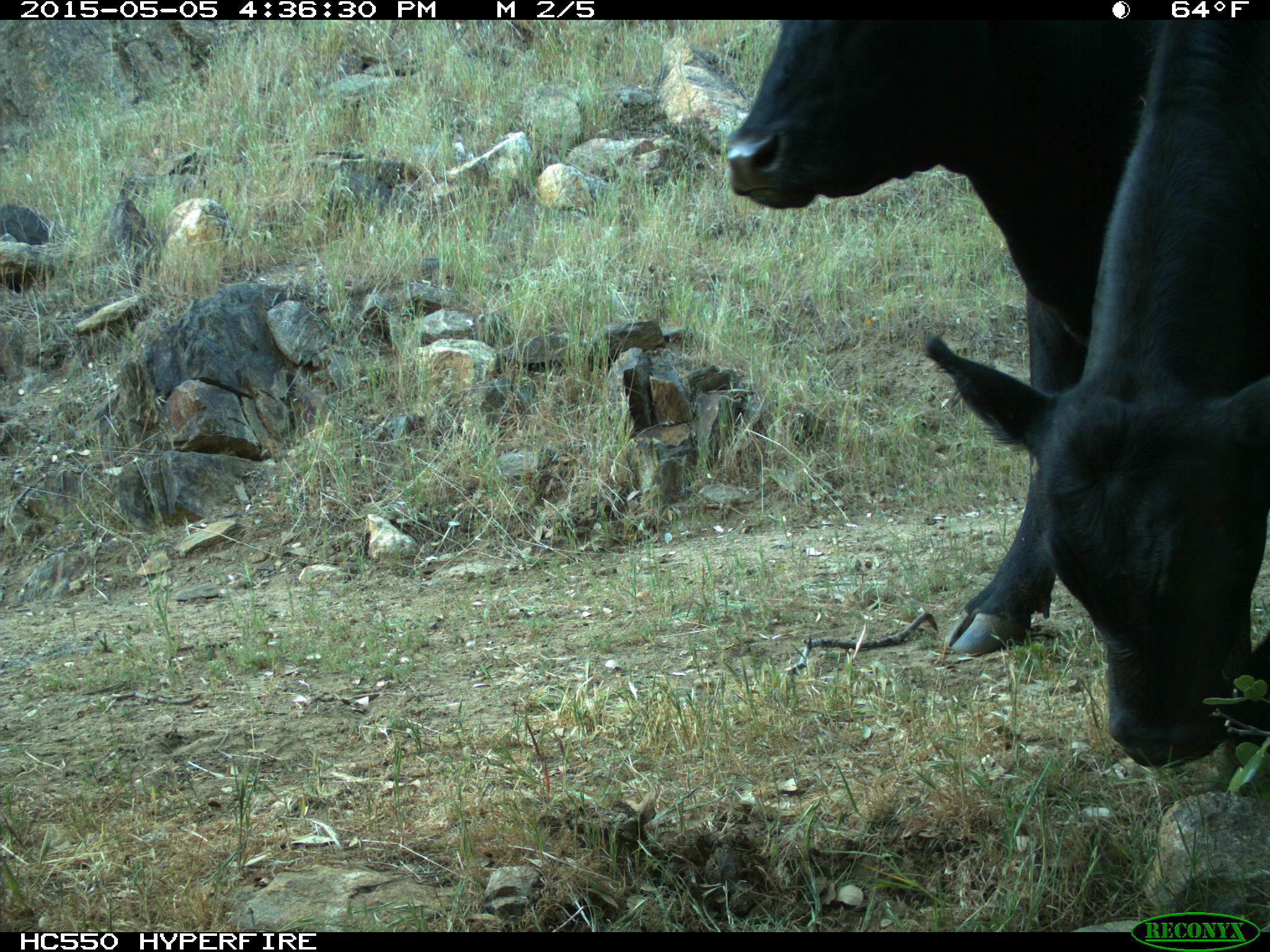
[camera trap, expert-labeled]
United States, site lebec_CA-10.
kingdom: Animalia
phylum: Chordata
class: Mammalia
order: Artiodactyla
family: Bovidae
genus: Bos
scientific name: Bos taurus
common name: domestic cow